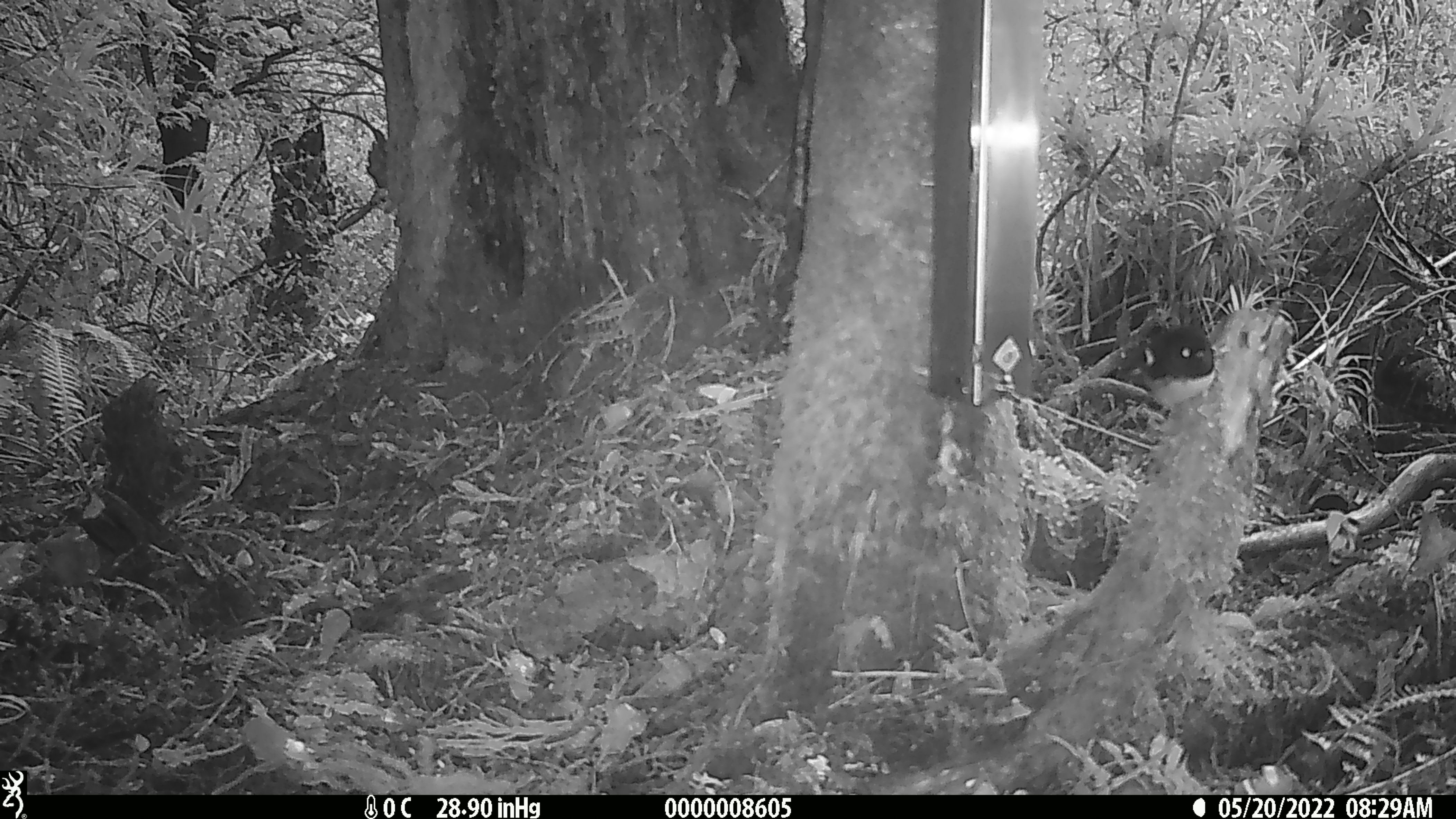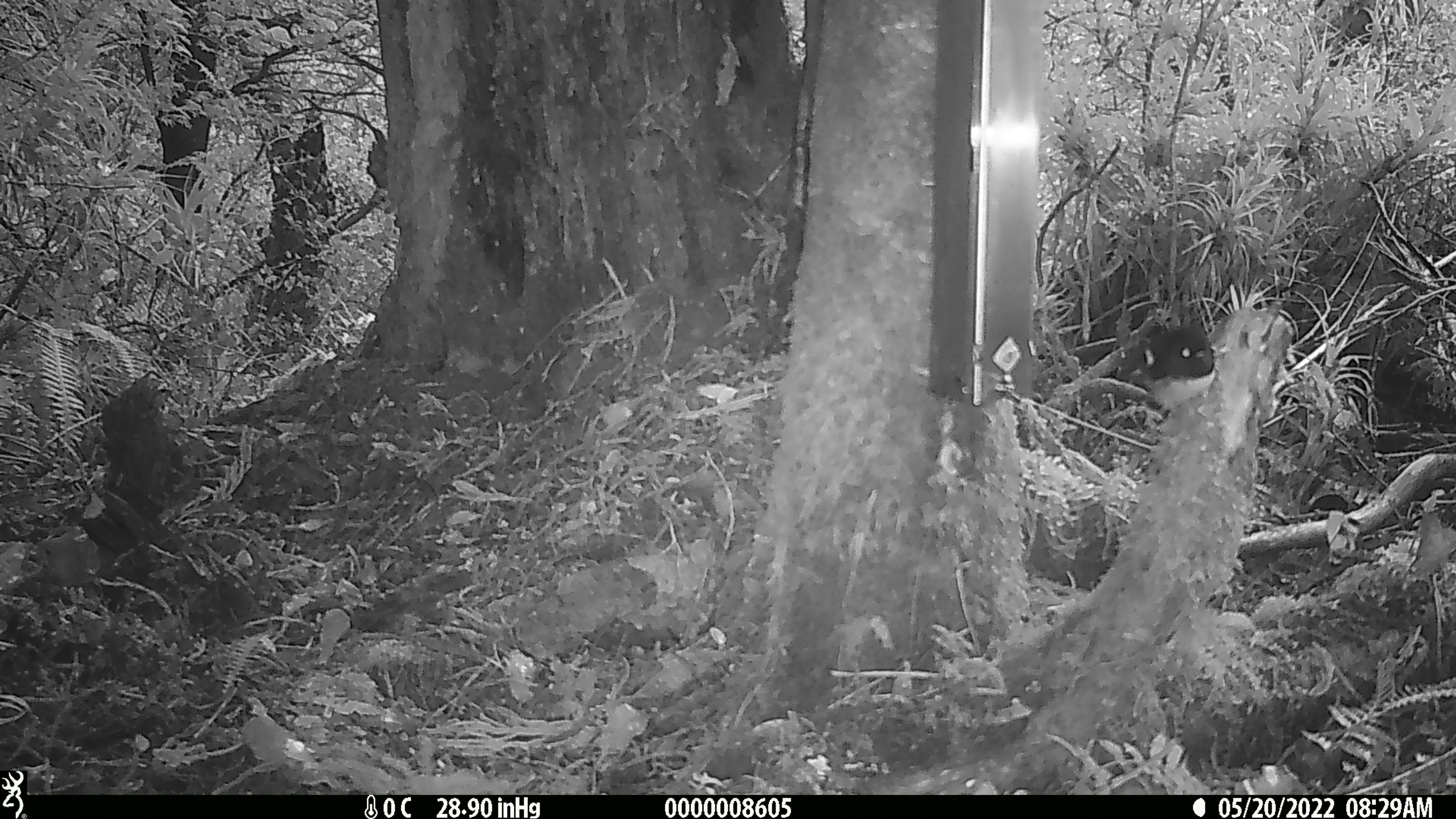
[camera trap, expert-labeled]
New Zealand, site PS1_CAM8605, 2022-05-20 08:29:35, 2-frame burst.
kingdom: Animalia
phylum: Chordata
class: Aves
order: Passeriformes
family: Petroicidae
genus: Petroica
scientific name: Petroica macrocephala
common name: tomtit